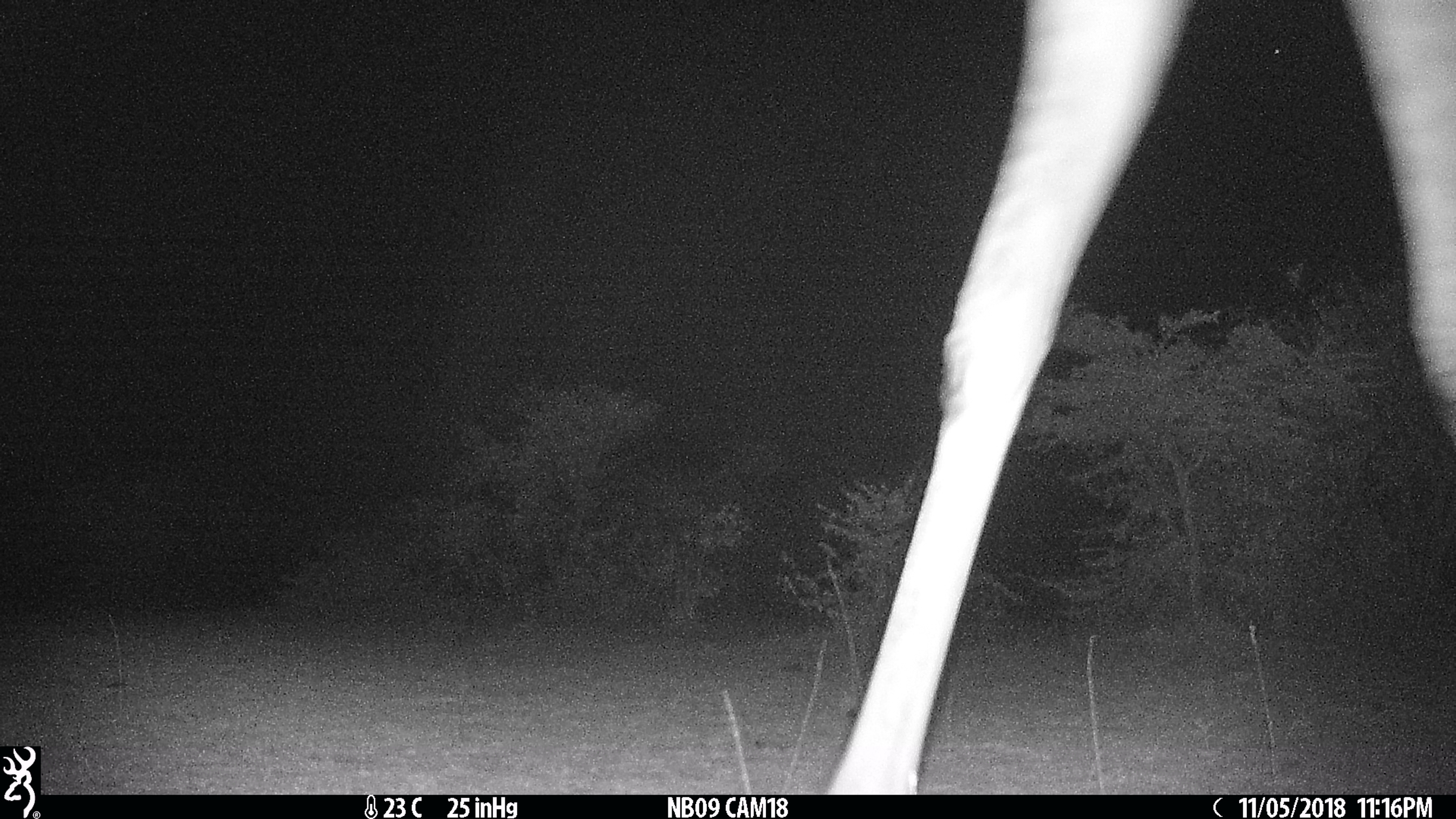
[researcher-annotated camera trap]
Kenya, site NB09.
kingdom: Animalia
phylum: Chordata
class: Mammalia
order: Artiodactyla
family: Giraffidae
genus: Giraffa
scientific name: Giraffa camelopardalis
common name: northern giraffe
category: giraffe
Giraffe (northern giraffe) (Giraffa camelopardalis).